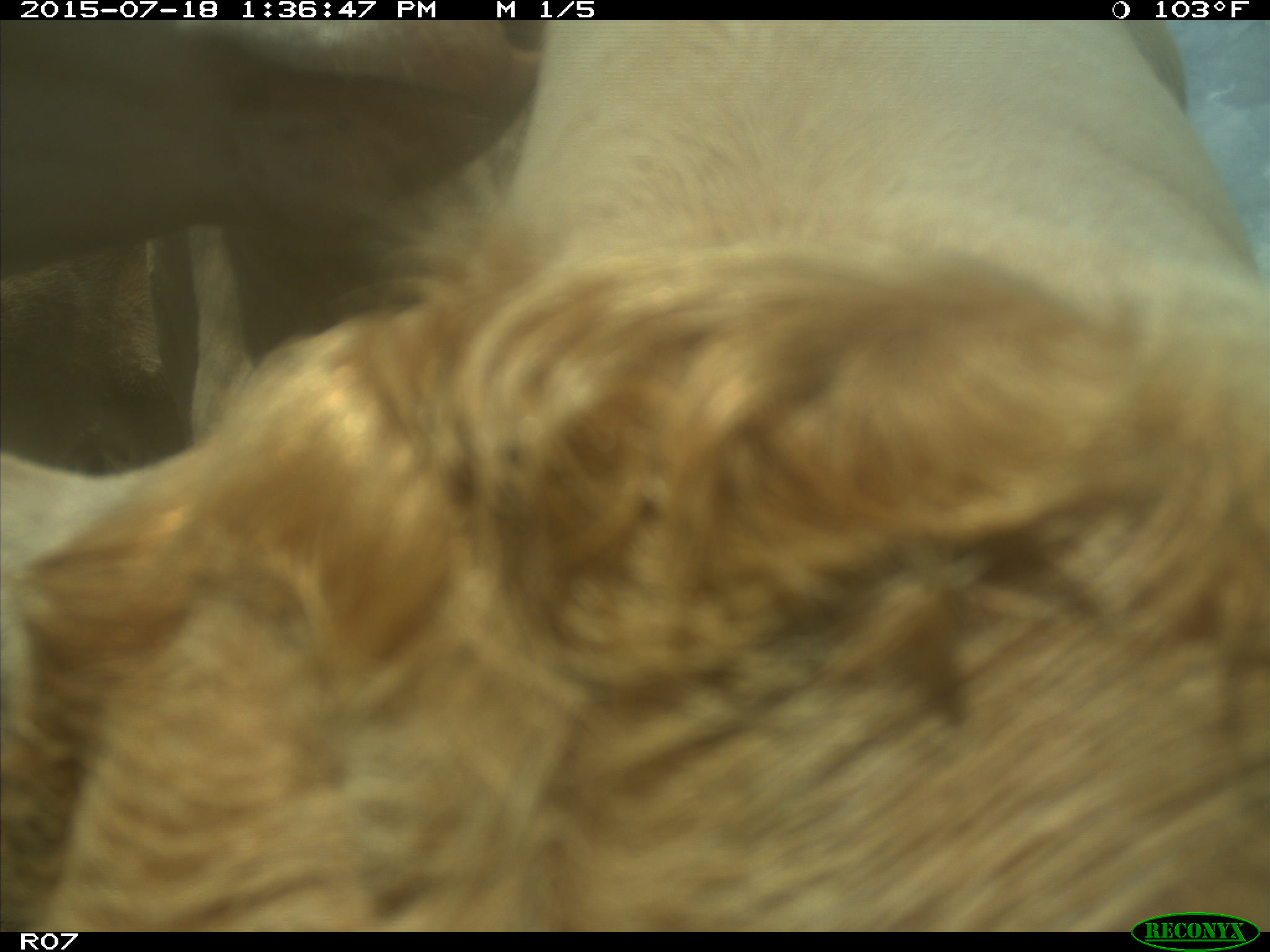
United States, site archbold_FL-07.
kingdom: Animalia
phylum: Chordata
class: Mammalia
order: Artiodactyla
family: Bovidae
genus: Bos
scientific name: Bos taurus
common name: domestic cow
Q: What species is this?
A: Bos taurus (domestic cow).